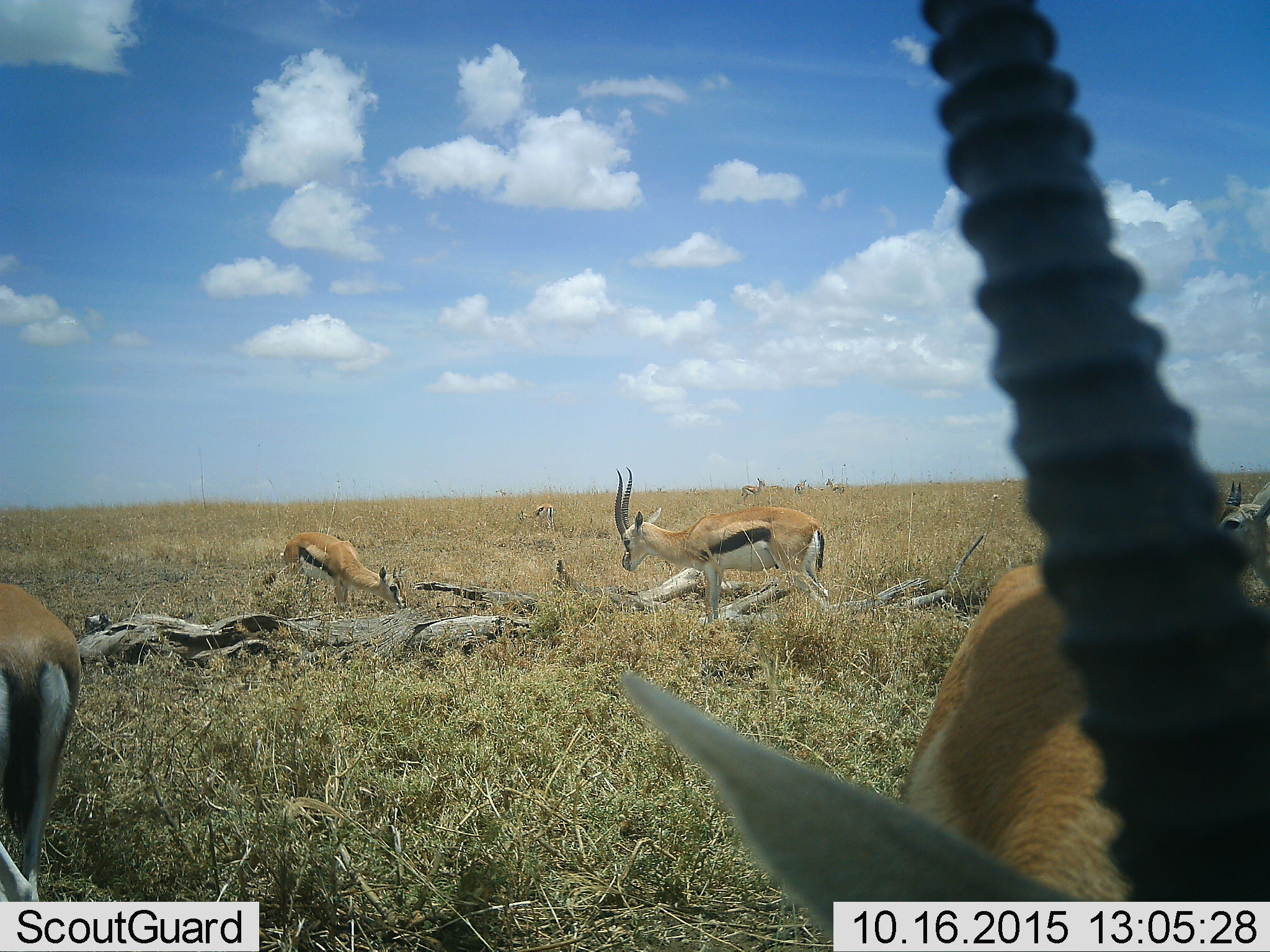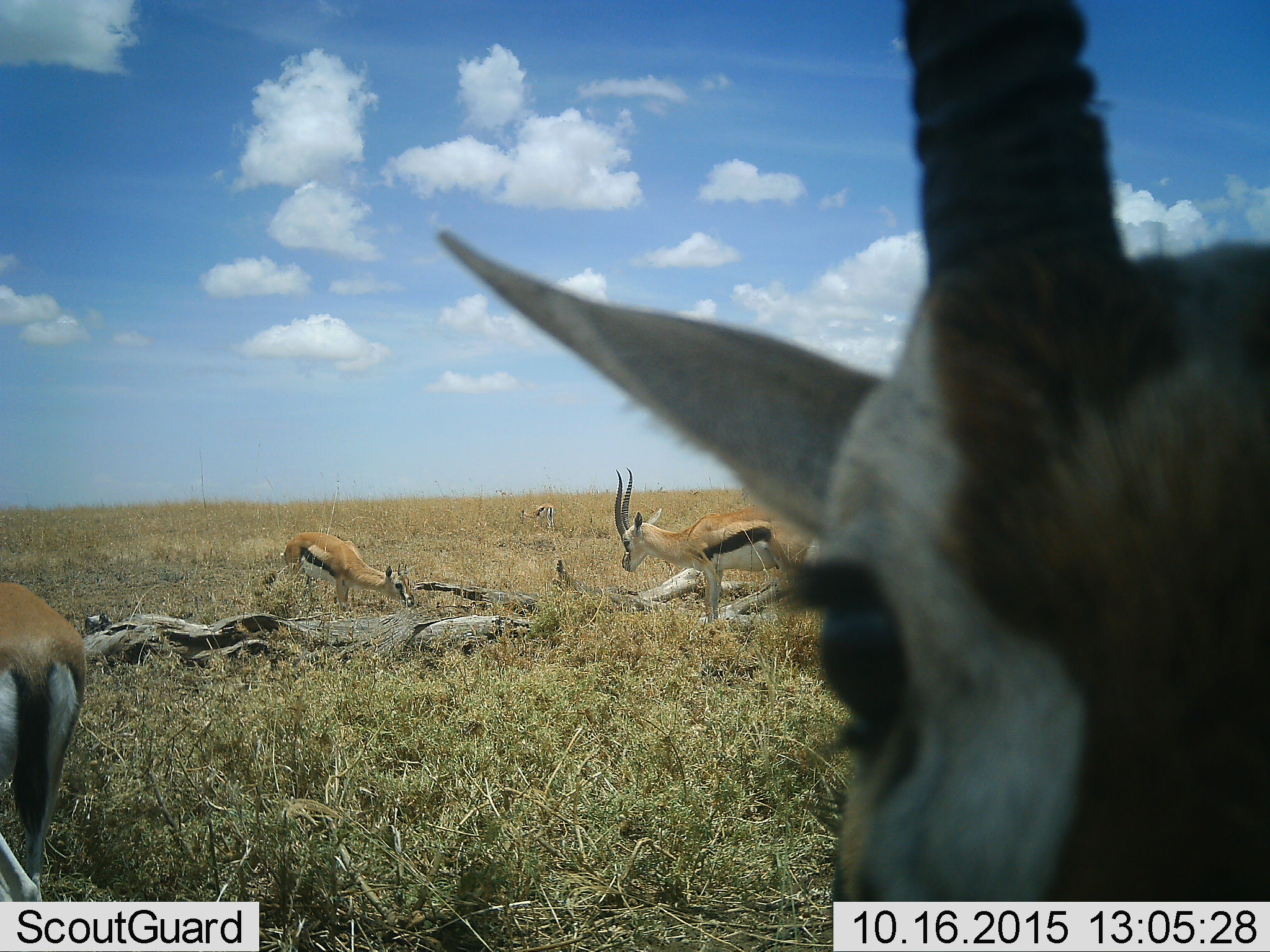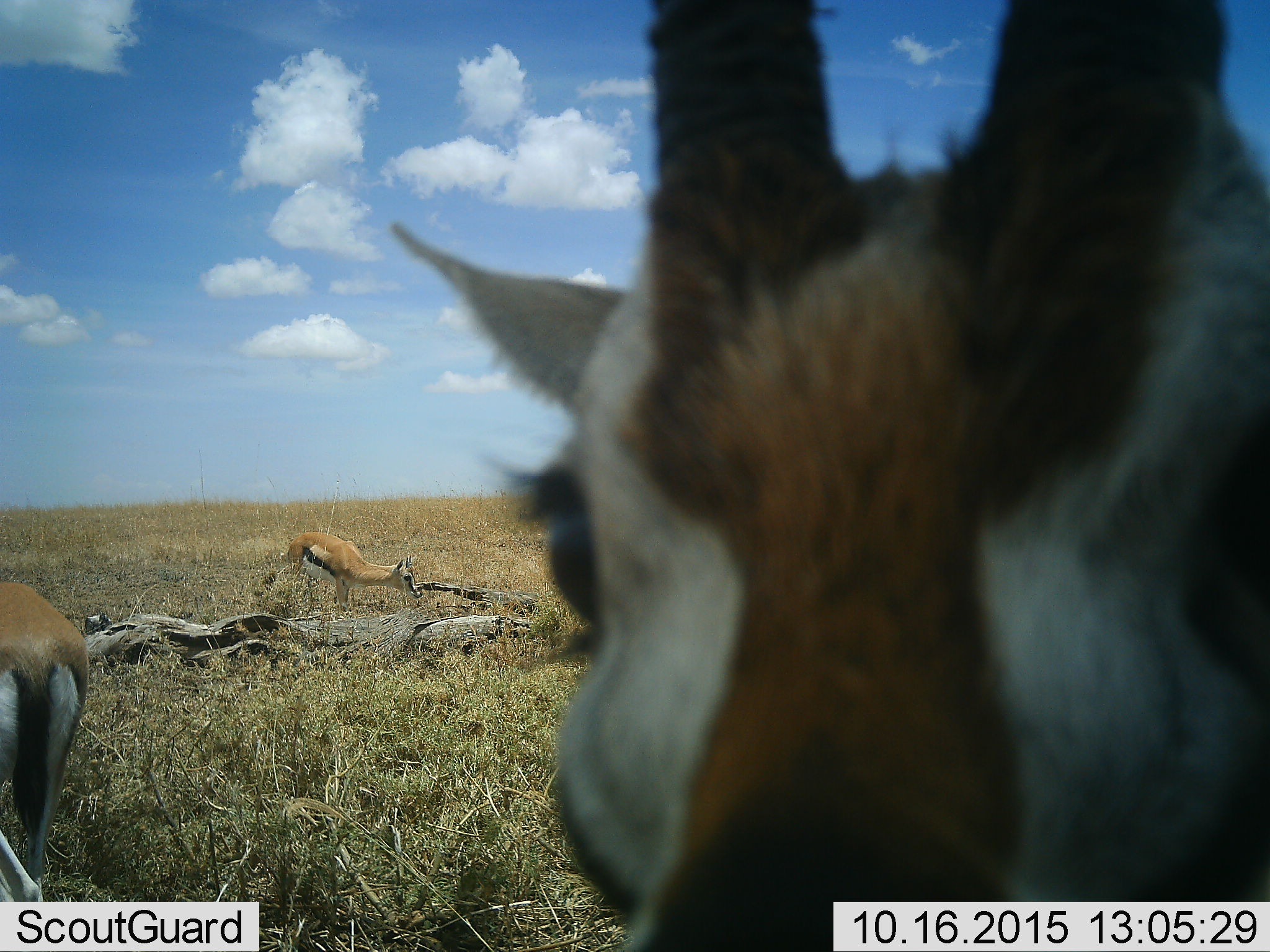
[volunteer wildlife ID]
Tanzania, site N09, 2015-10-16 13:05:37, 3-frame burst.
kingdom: Animalia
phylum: Chordata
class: Mammalia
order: Artiodactyla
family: Bovidae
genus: Eudorcas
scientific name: Eudorcas thomsonii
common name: thomson's gazelle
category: gazellethomsons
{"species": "gazellethomsons (thomson's gazelle) (Eudorcas thomsonii)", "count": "9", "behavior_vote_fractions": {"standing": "78%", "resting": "0%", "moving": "67%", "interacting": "0%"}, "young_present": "22%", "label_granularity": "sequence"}